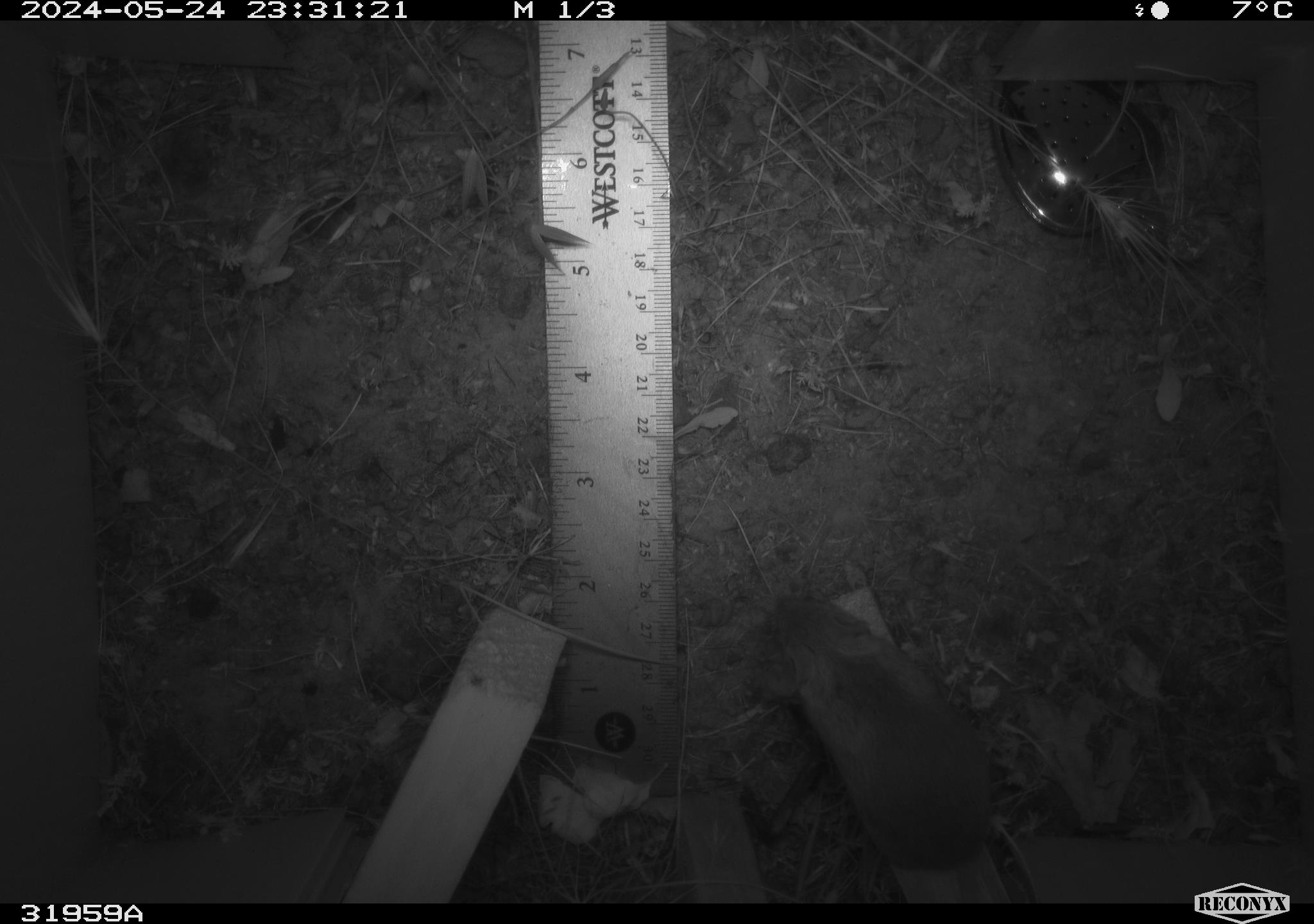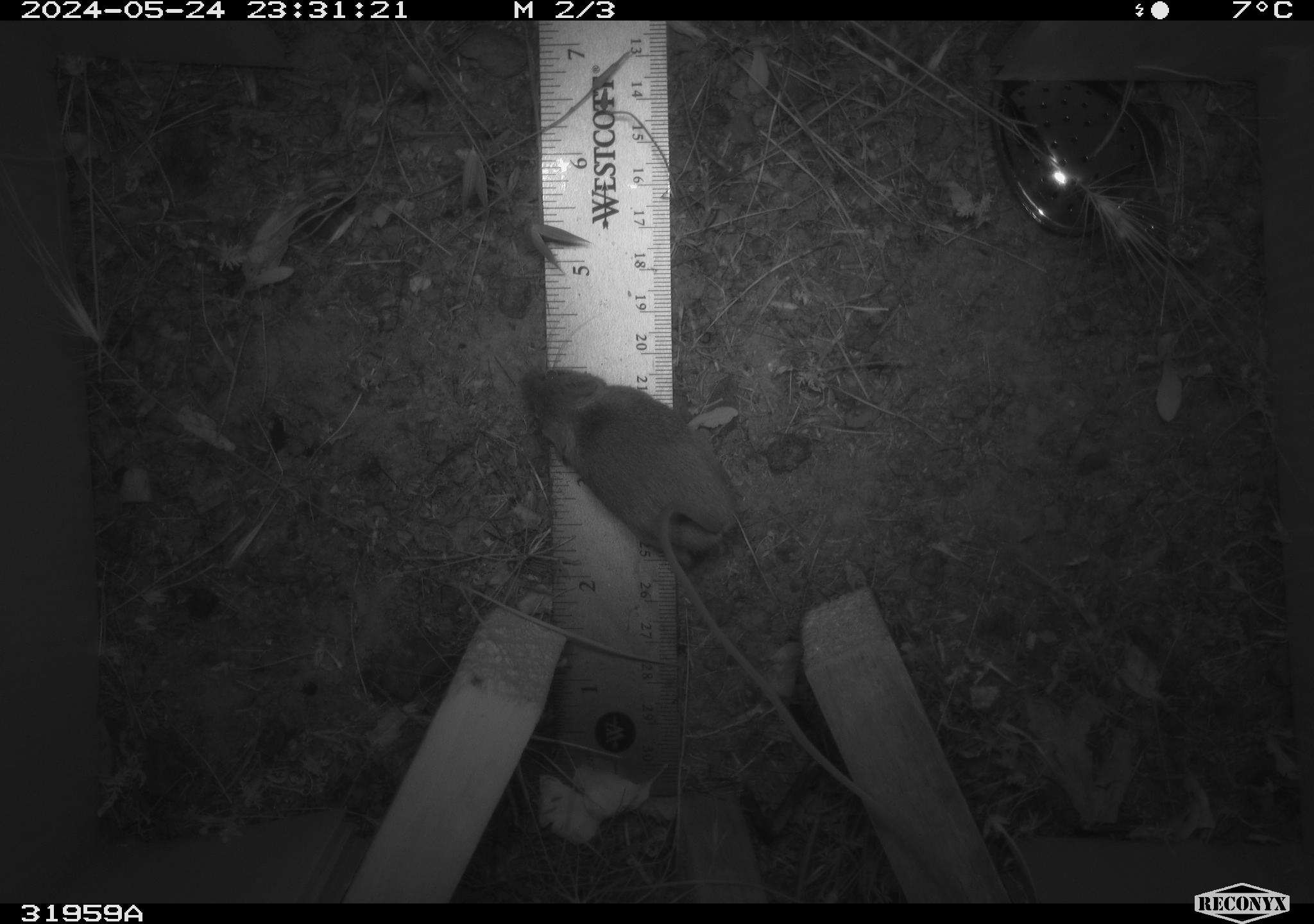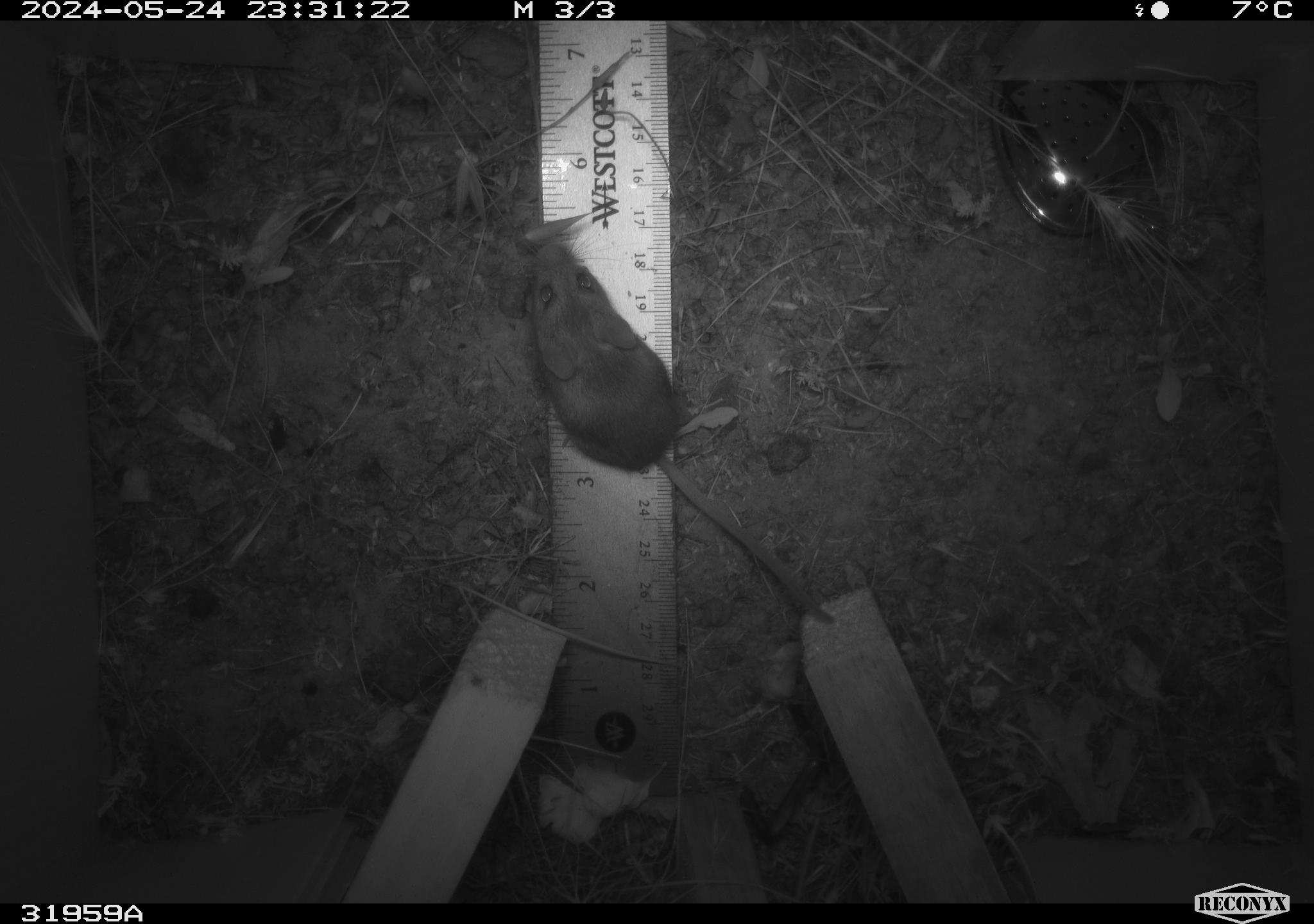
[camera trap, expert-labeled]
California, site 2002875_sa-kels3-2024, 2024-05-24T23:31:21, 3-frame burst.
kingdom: Animalia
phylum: Chordata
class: Mammalia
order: Rodentia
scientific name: Rodentia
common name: rodent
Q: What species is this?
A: Rodent (Rodentia).